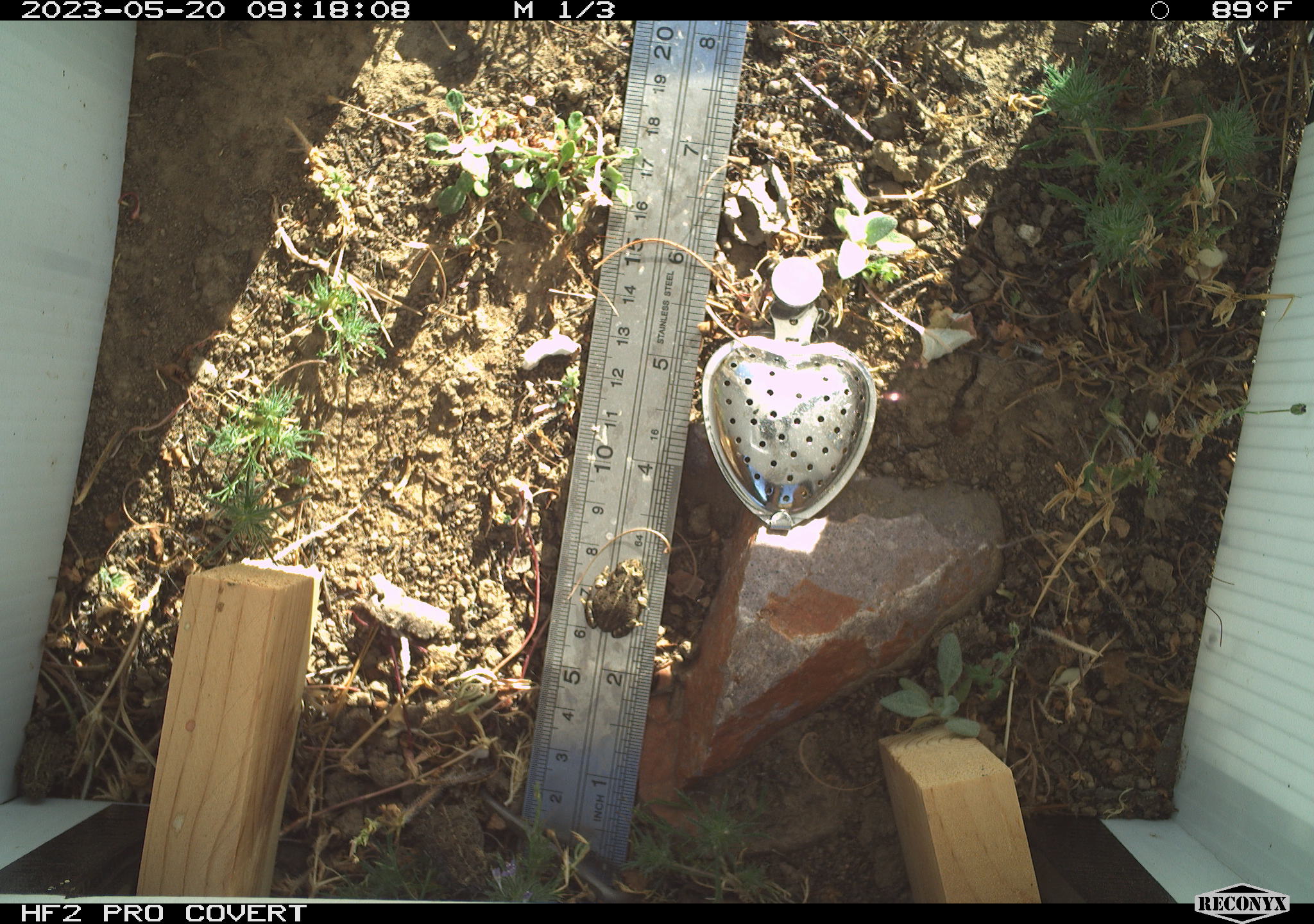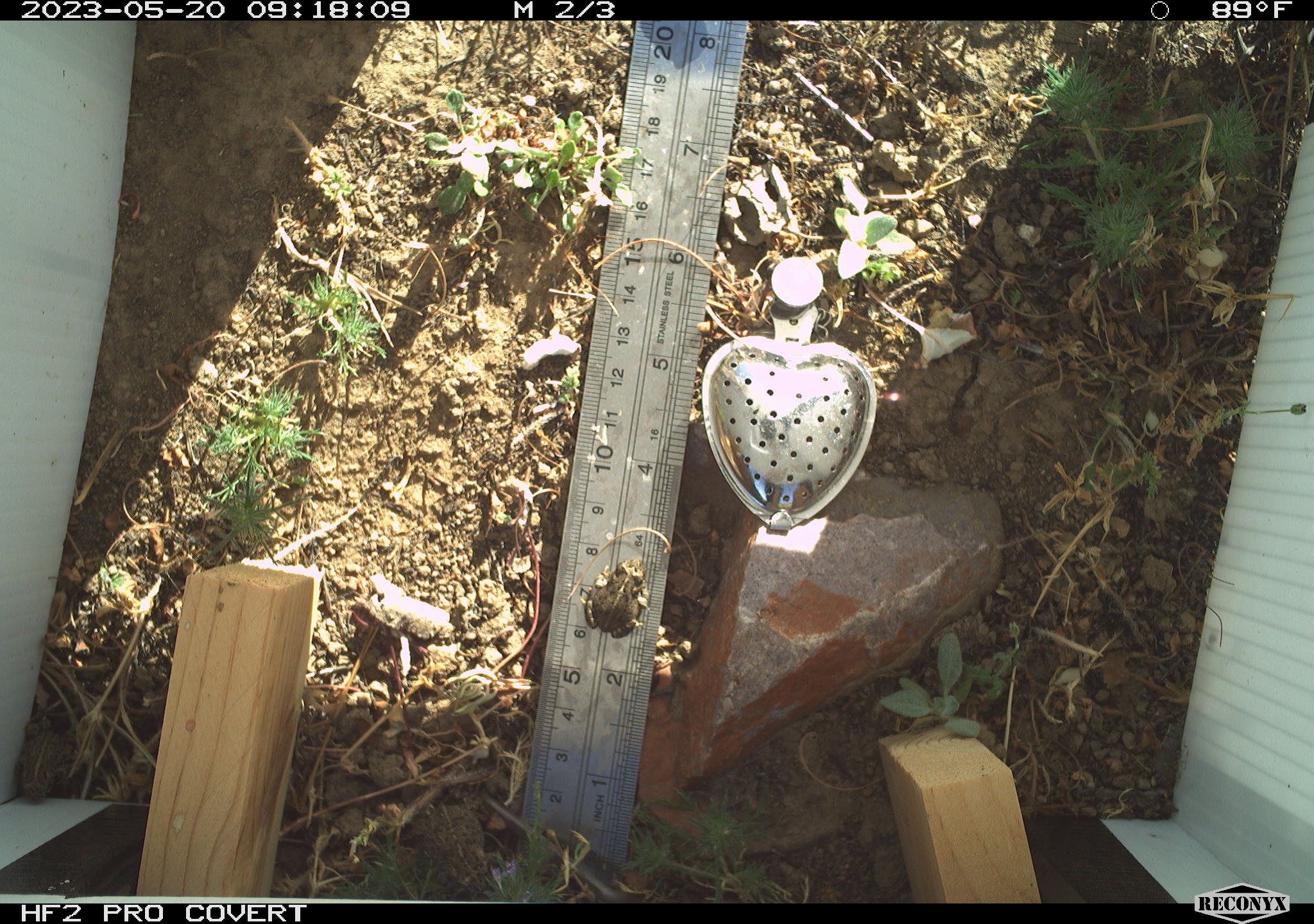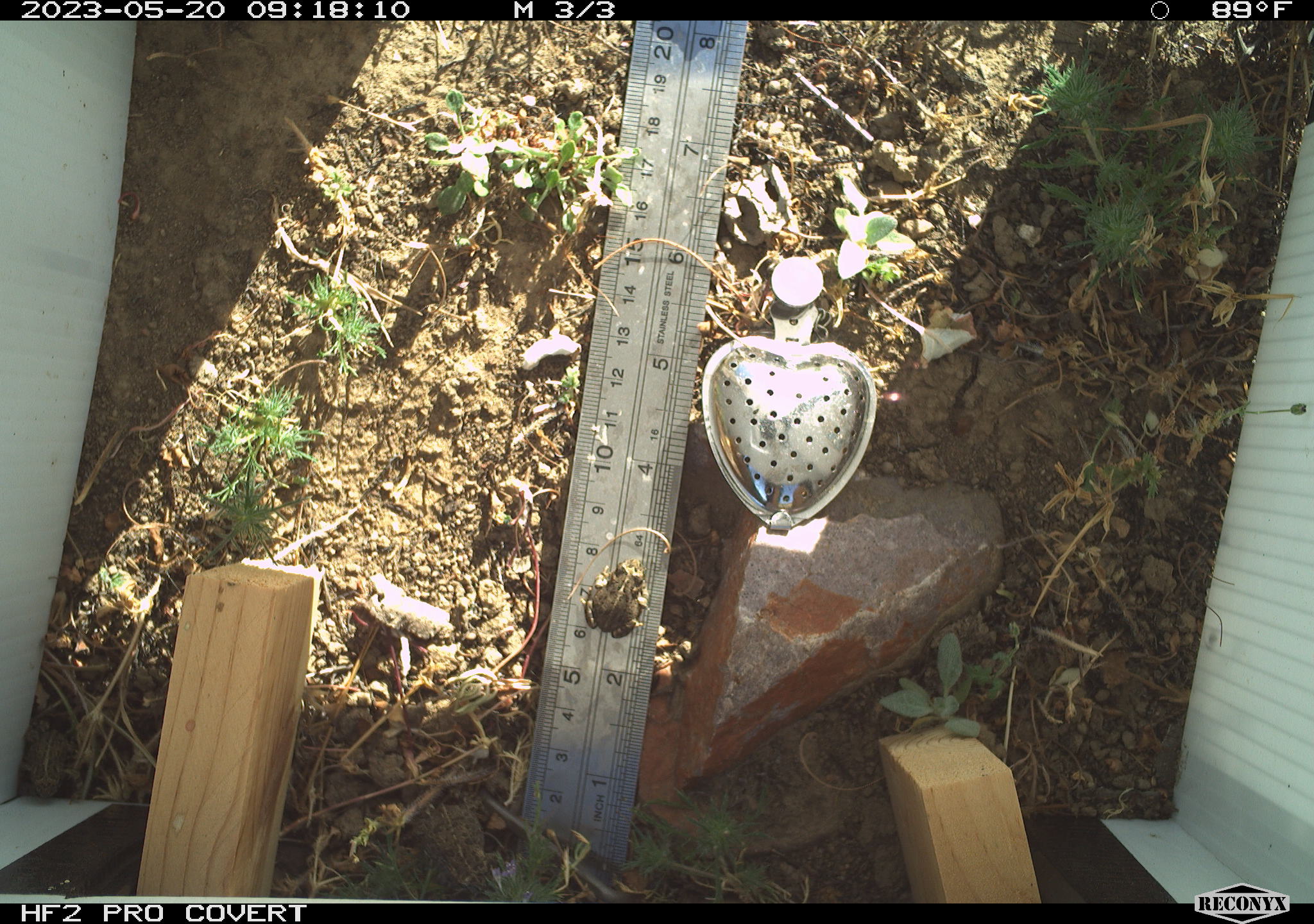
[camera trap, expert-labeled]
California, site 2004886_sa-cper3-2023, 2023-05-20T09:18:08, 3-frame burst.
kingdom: Animalia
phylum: Chordata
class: Amphibia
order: Anura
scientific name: Anura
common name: frogs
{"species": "frogs (Anura)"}